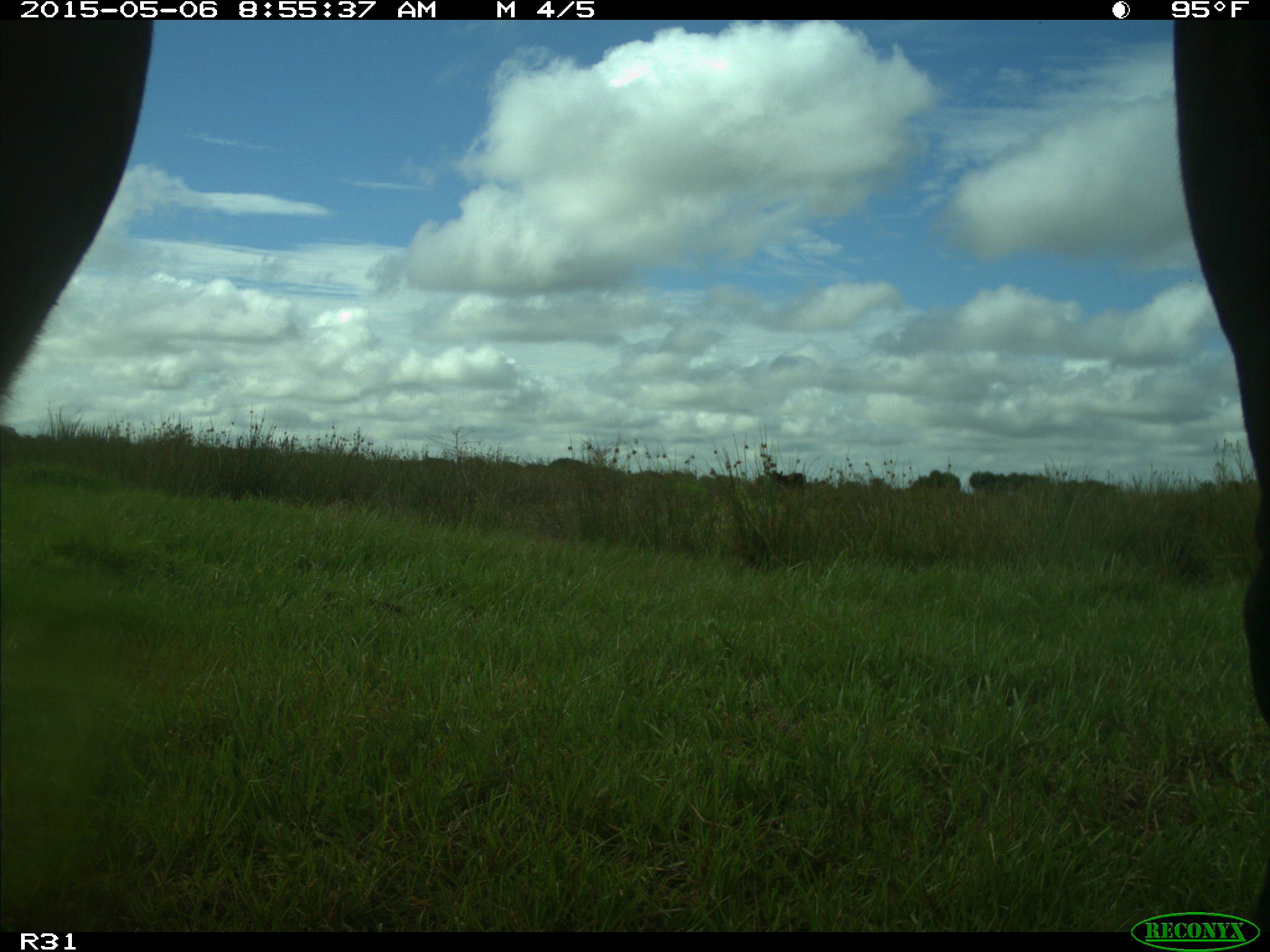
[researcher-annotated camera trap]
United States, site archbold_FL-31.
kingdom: Animalia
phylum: Chordata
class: Mammalia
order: Artiodactyla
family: Bovidae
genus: Bos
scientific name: Bos taurus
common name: domestic cow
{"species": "Bos taurus (domestic cow)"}